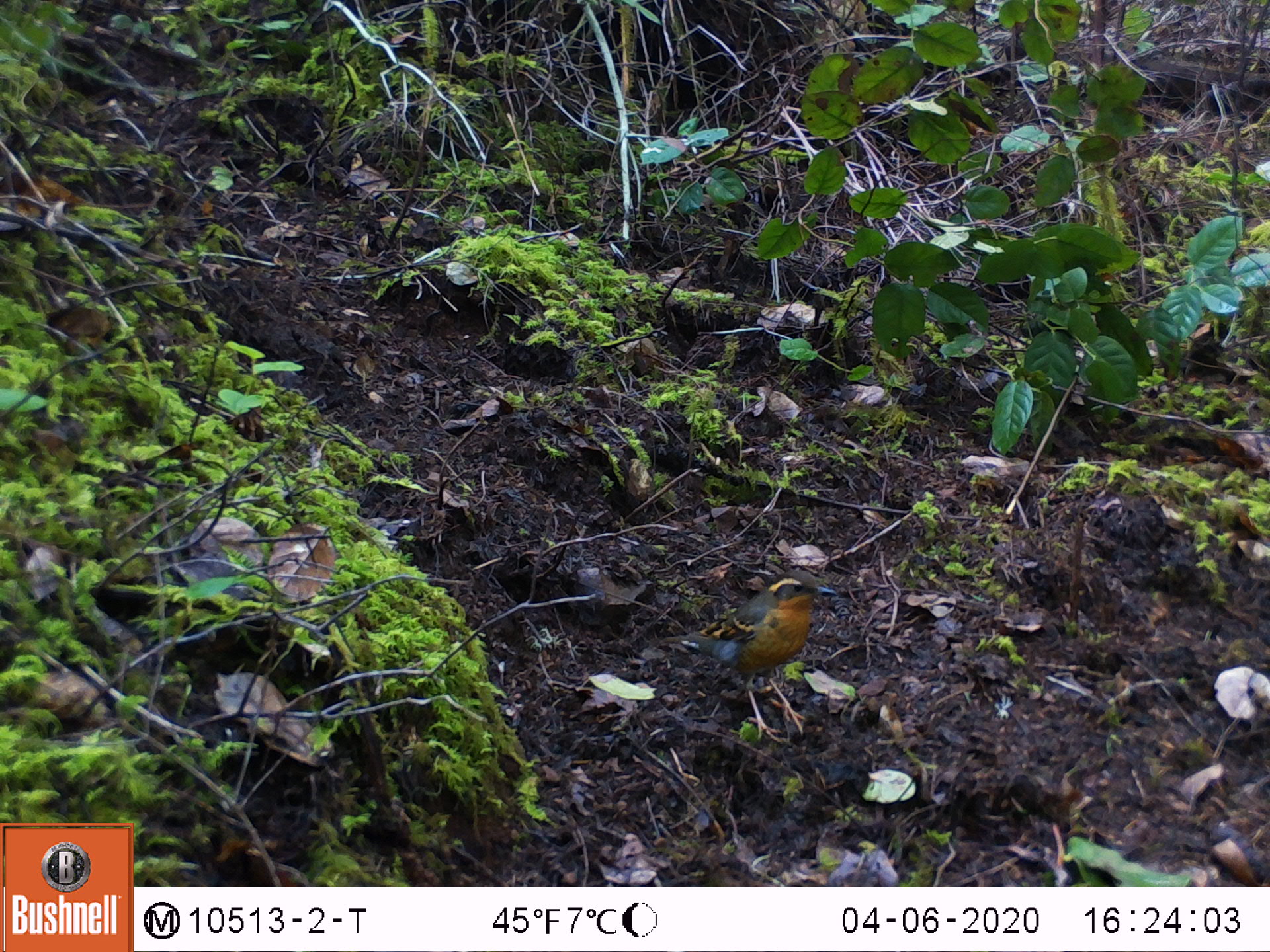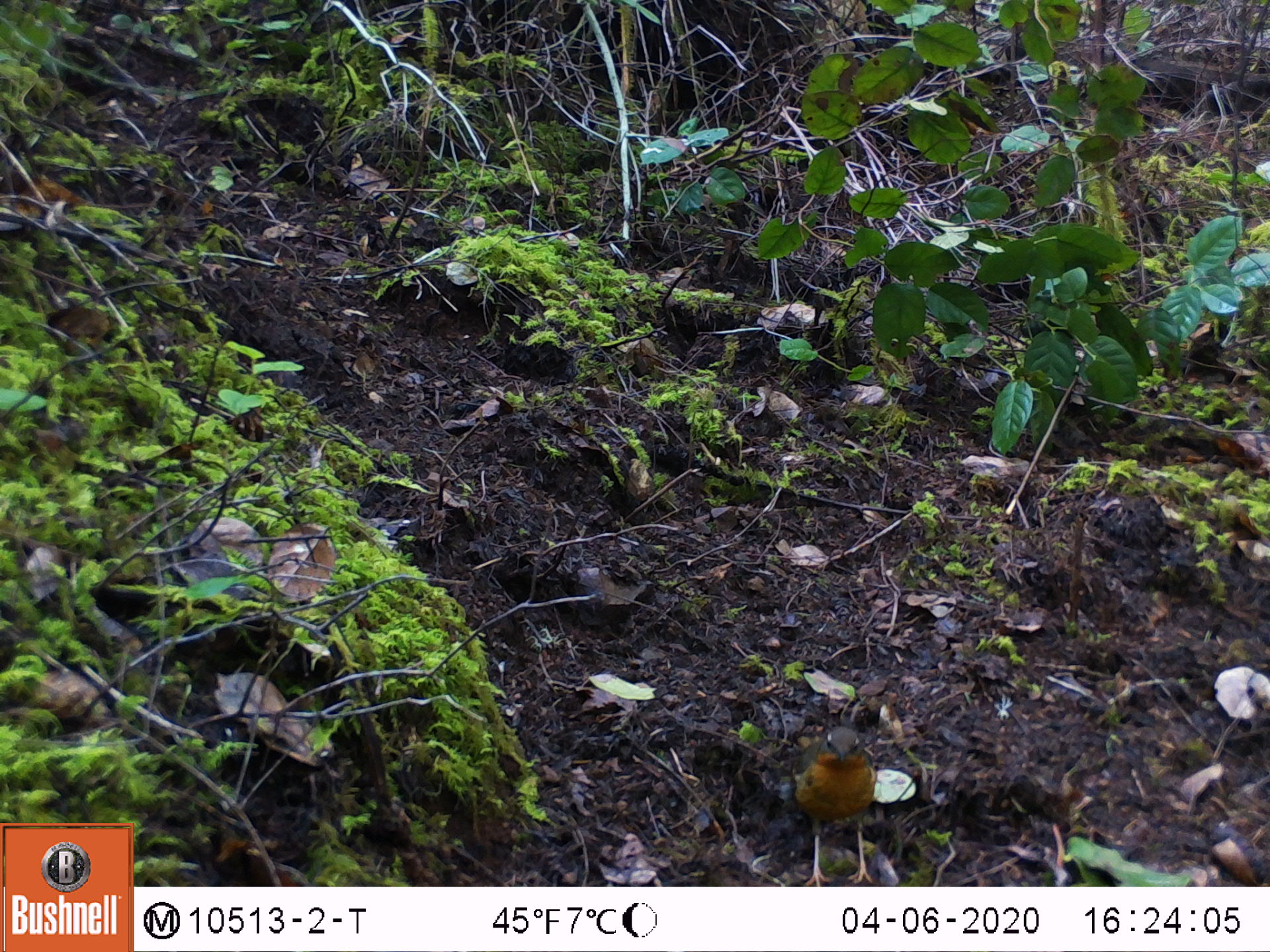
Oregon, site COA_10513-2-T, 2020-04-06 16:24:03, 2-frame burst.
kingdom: Animalia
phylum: Chordata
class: Aves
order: Passeriformes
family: Turdidae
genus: Ixoreus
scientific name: Ixoreus naevius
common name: varied thrush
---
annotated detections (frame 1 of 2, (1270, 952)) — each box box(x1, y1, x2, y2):
varied thrush: box(668, 569, 839, 737)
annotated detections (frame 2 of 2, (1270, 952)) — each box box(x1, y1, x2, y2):
varied thrush: box(775, 722, 879, 881)